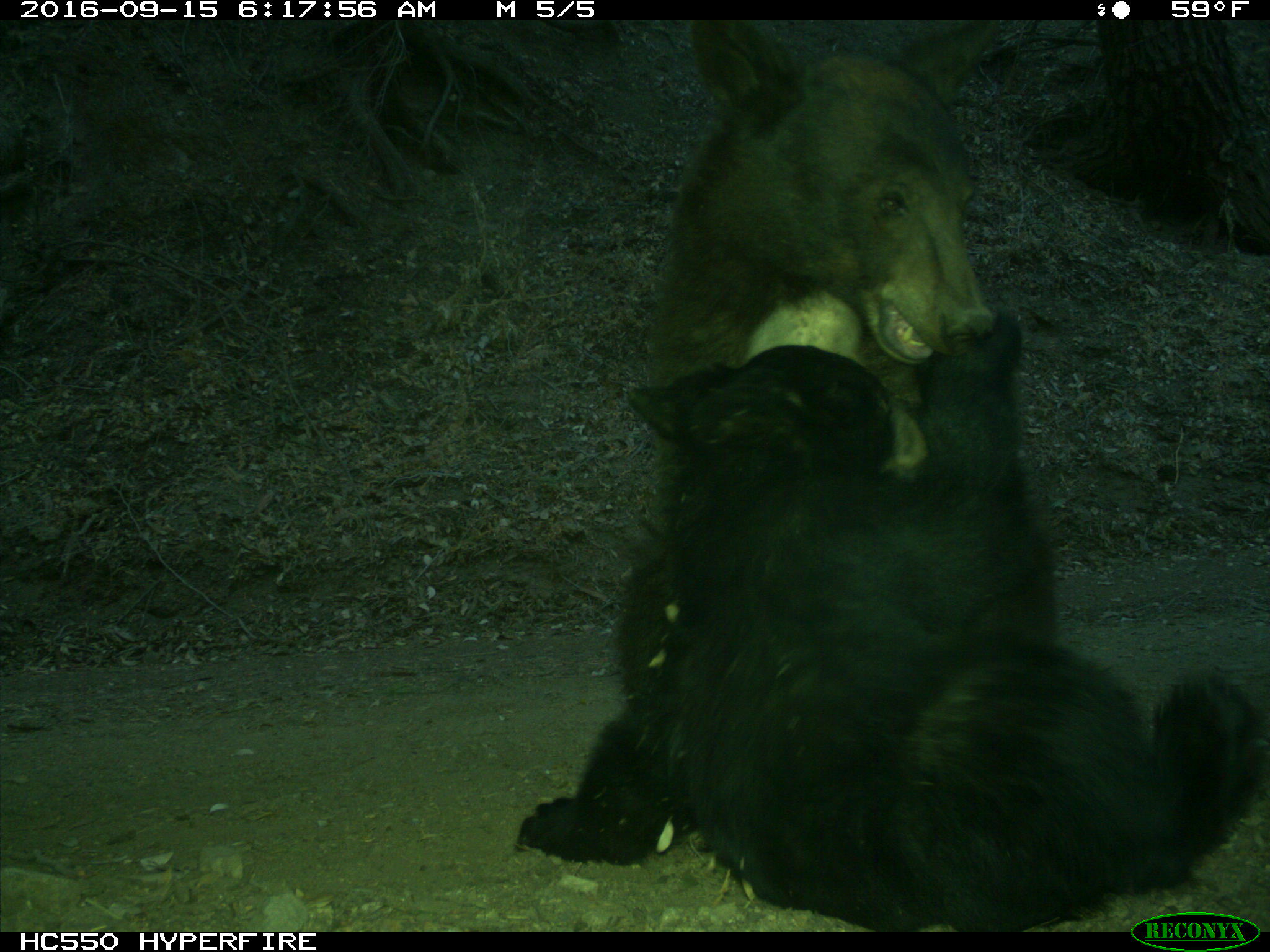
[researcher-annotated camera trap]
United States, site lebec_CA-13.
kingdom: Animalia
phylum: Chordata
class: Mammalia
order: Carnivora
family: Ursidae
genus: Ursus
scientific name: Ursus americanus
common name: american black bear